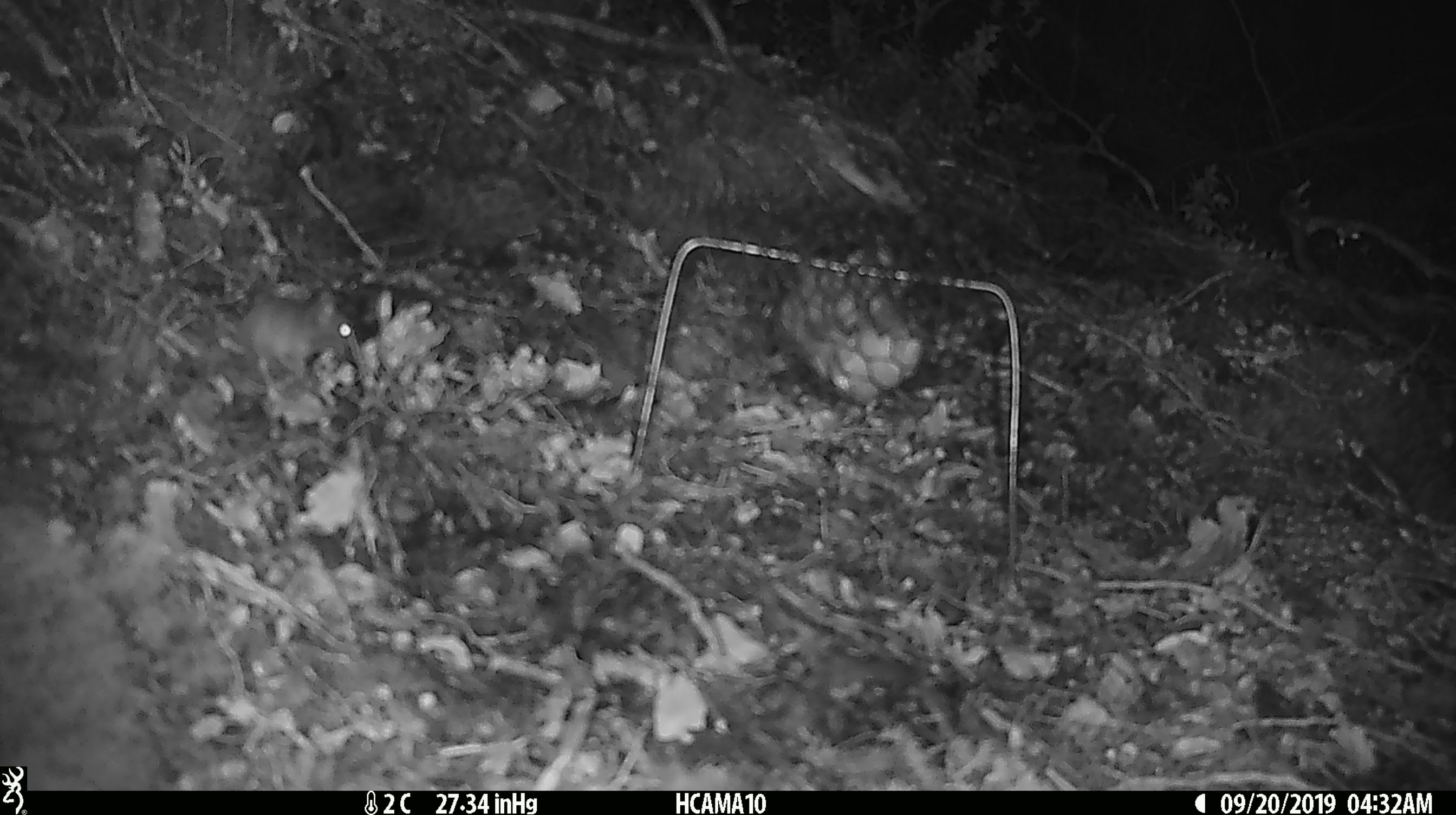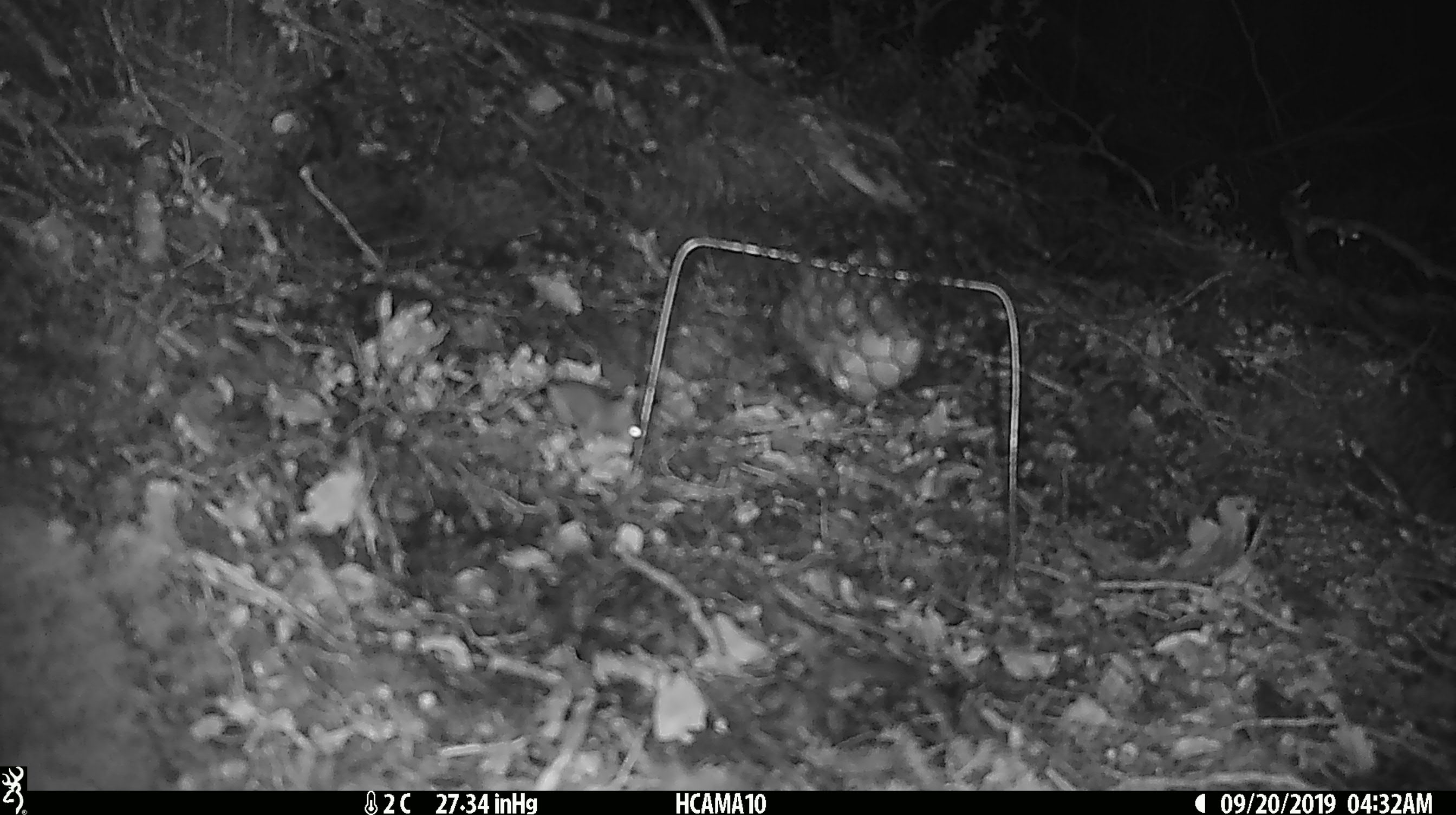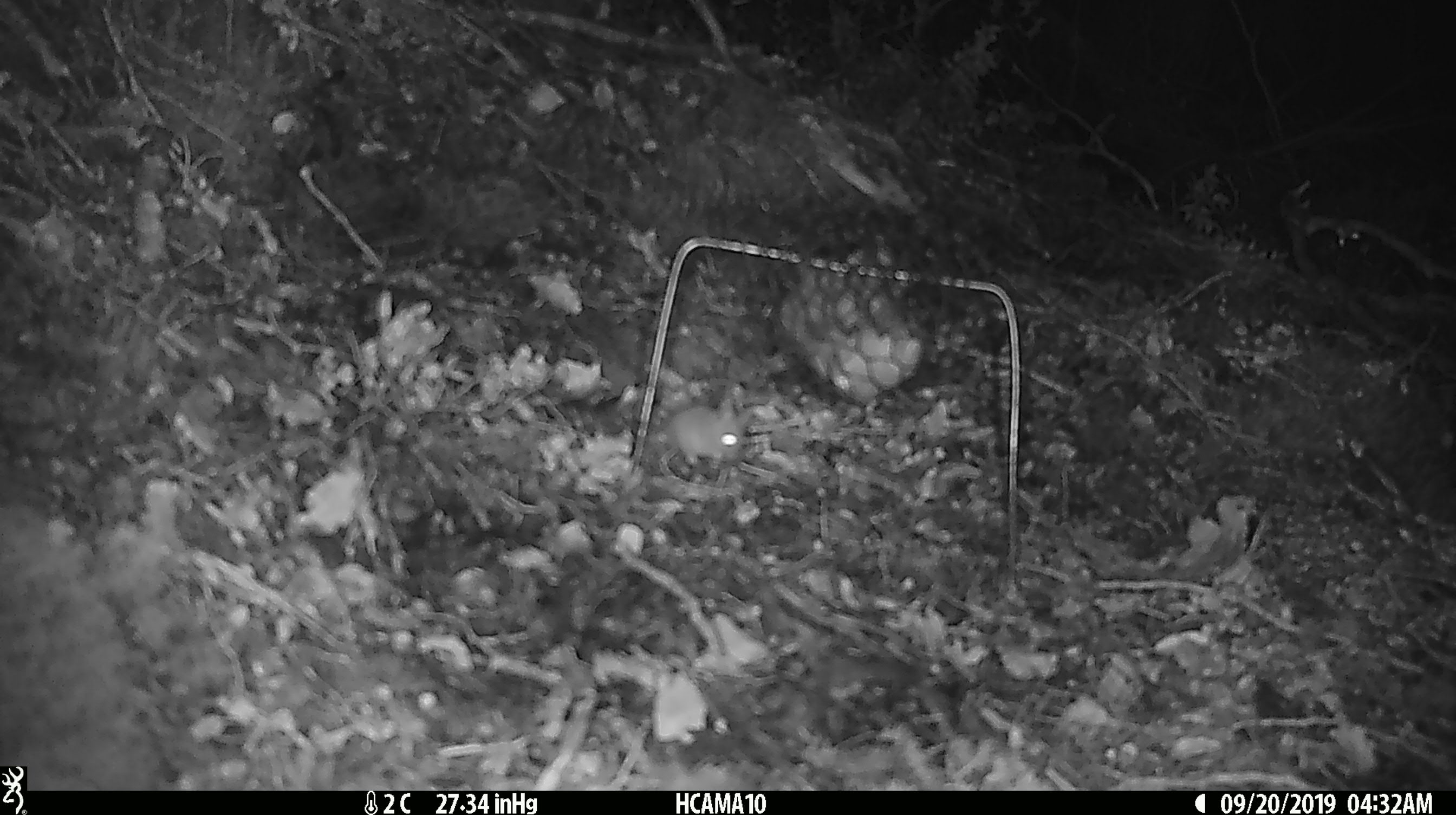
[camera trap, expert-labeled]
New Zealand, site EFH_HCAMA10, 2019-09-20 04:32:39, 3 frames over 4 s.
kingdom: Animalia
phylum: Chordata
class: Mammalia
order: Rodentia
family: Muridae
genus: Mus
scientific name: Mus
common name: mouse